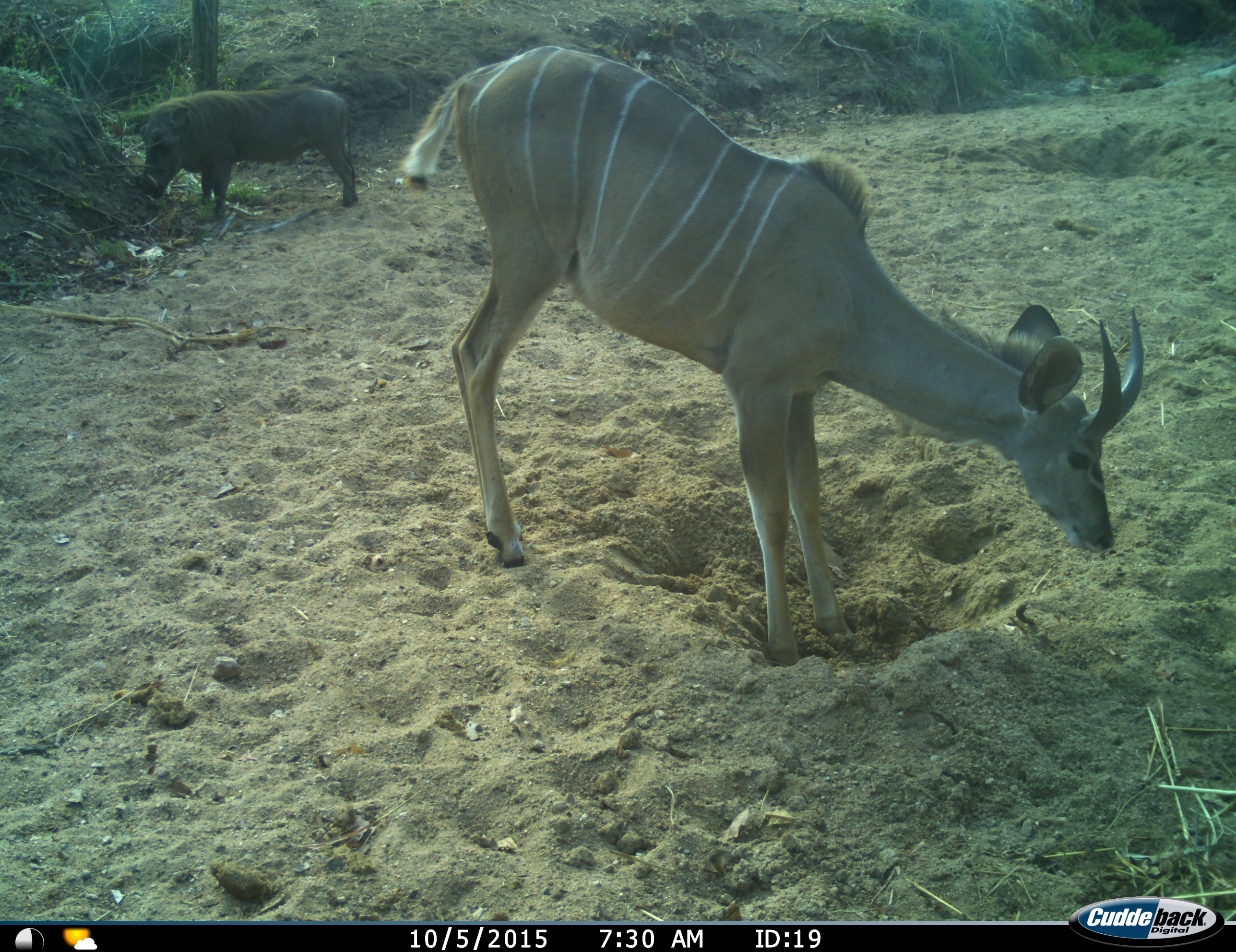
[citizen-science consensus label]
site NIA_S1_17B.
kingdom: Animalia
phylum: Chordata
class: Mammalia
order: Artiodactyla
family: Bovidae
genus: Tragelaphus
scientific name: Tragelaphus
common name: kudu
Kudu (Tragelaphus), count 1. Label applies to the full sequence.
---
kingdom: Animalia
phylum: Chordata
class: Mammalia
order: Artiodactyla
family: Suidae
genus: Phacochoerus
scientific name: Phacochoerus africanus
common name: warthog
Warthog (Phacochoerus africanus), count 1. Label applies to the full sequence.